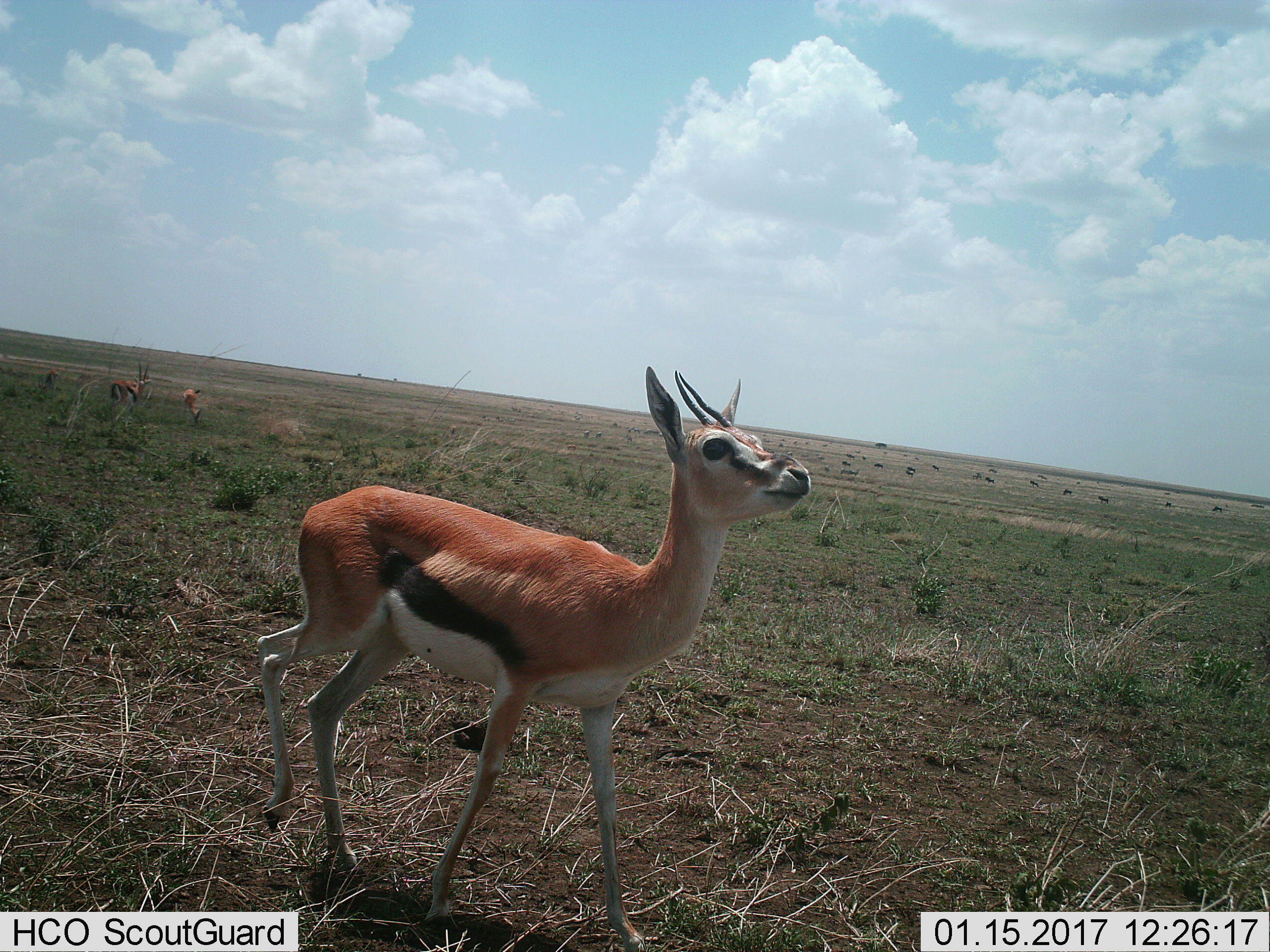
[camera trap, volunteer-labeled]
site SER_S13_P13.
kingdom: Animalia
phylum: Chordata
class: Mammalia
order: Artiodactyla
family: Bovidae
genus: Eudorcas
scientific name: Eudorcas thomsonii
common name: thomson's gazelle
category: gazellethomsons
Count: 3.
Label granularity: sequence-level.